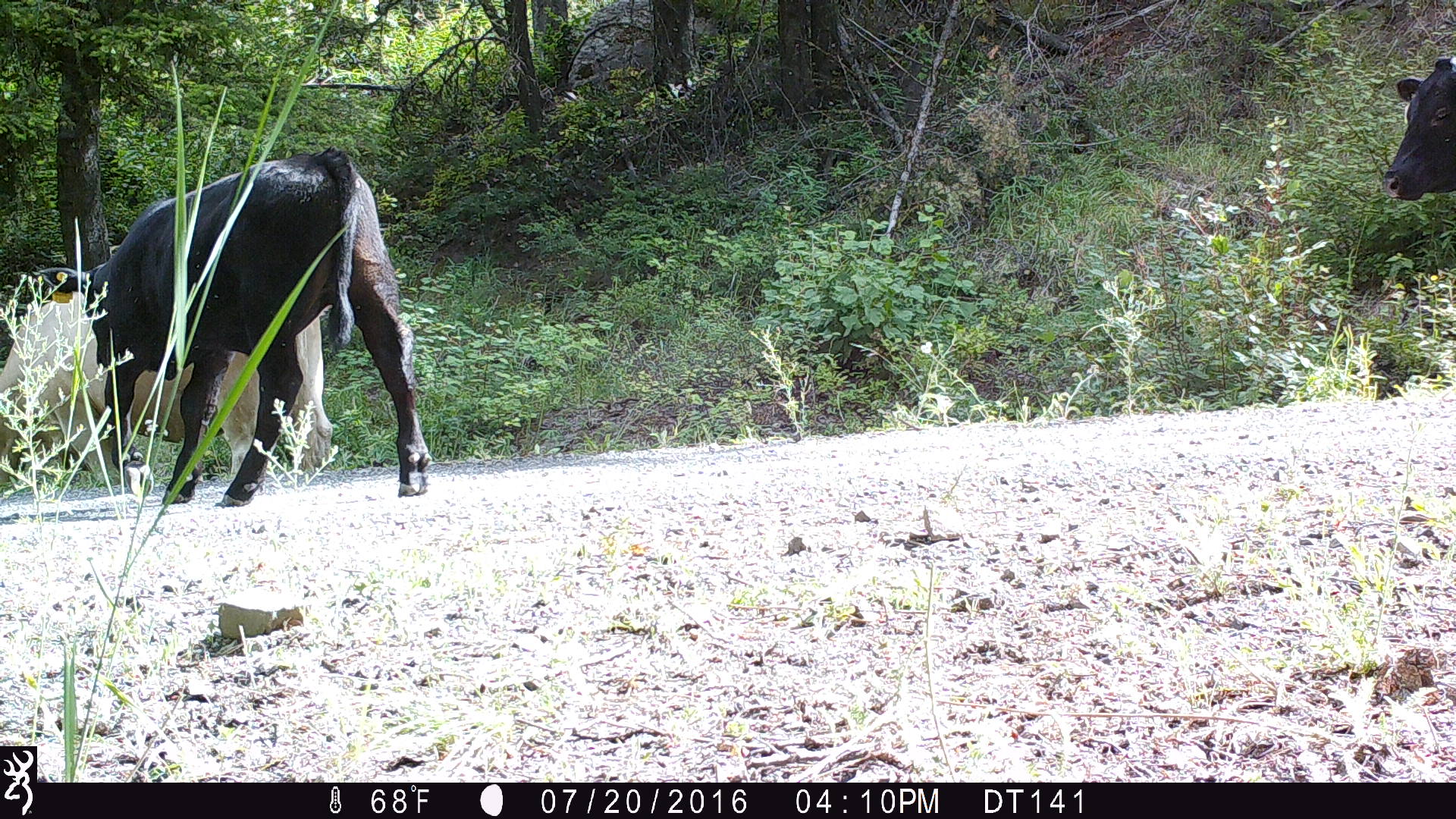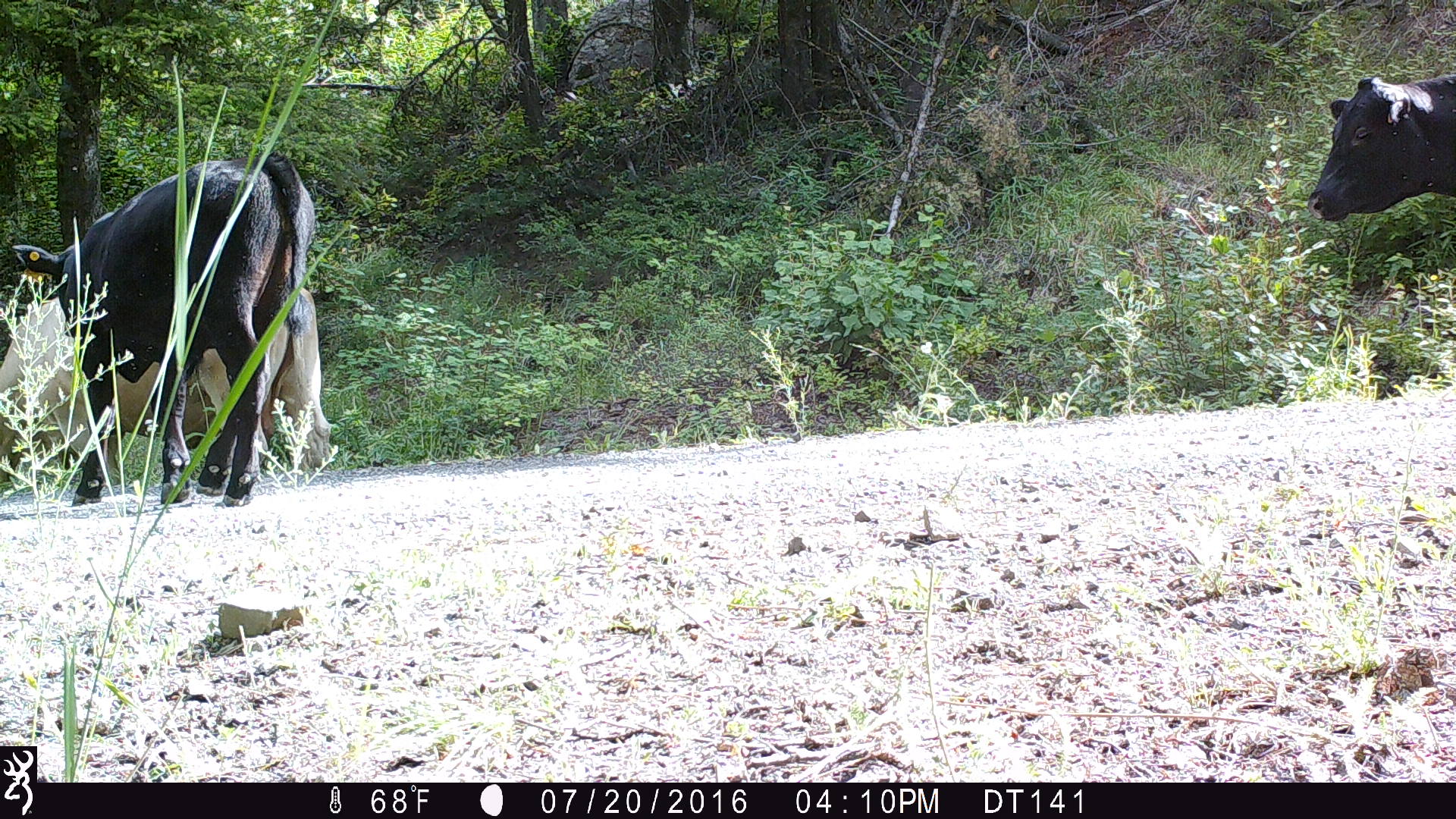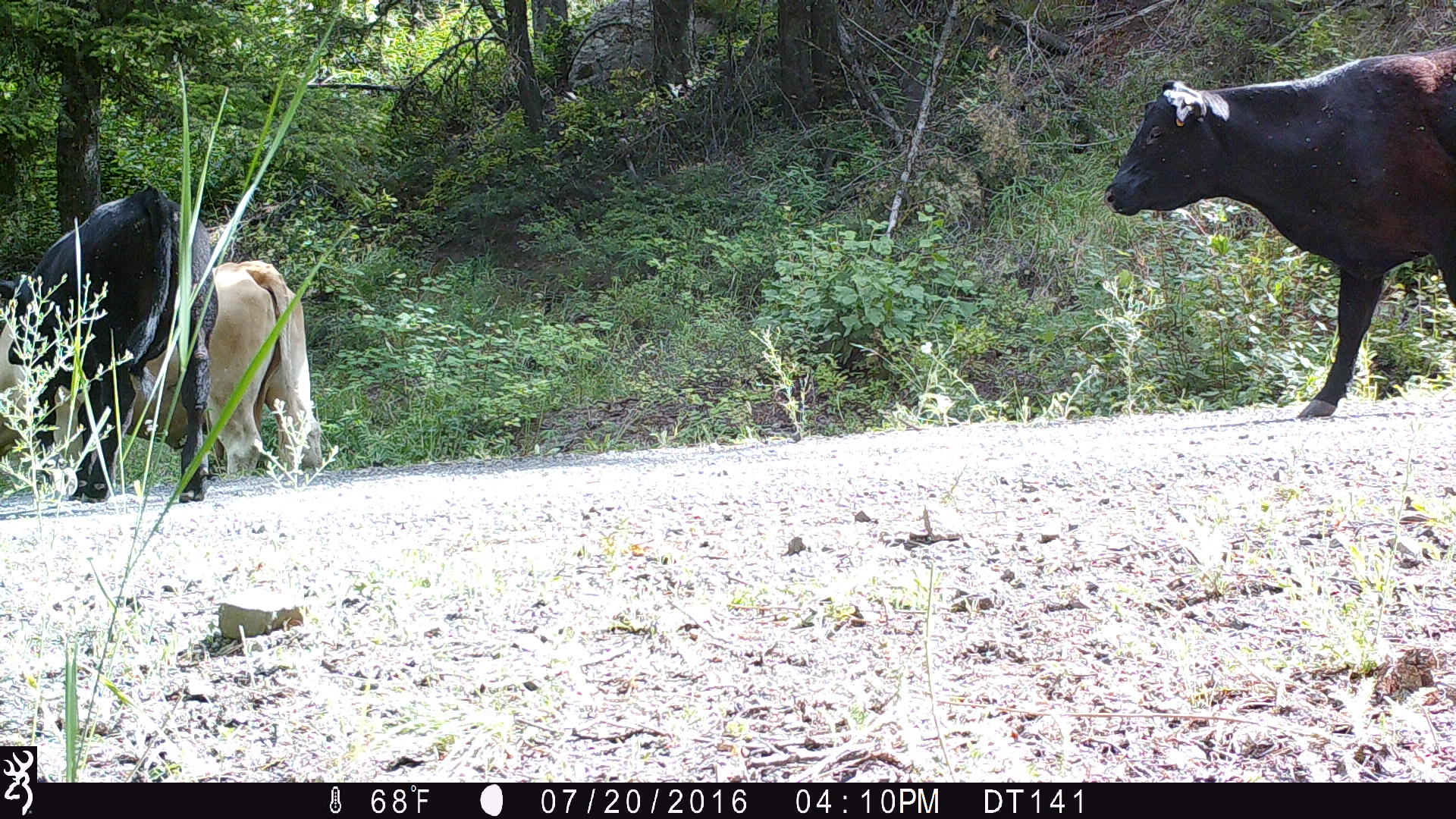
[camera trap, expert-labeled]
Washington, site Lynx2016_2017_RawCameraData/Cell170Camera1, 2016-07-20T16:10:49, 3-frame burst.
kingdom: Animalia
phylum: Chordata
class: Mammalia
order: Artiodactyla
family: Bovidae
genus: Bos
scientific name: Bos taurus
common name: domestic cattle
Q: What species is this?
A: Domestic cattle (Bos taurus).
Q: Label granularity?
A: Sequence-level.